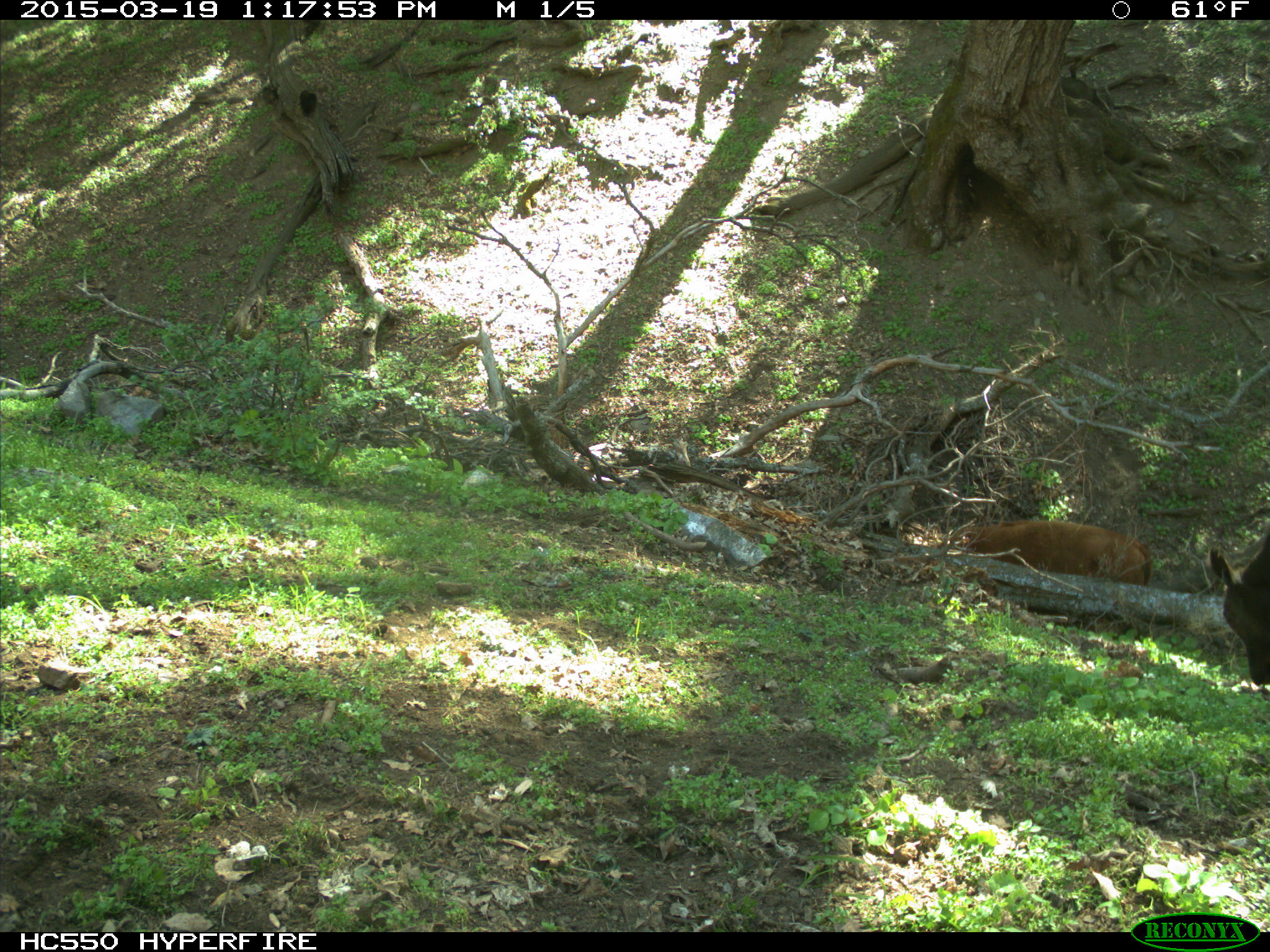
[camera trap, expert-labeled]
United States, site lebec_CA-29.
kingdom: Animalia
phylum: Chordata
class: Mammalia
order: Artiodactyla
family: Bovidae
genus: Bos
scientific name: Bos taurus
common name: domestic cow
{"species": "Bos taurus (domestic cow)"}